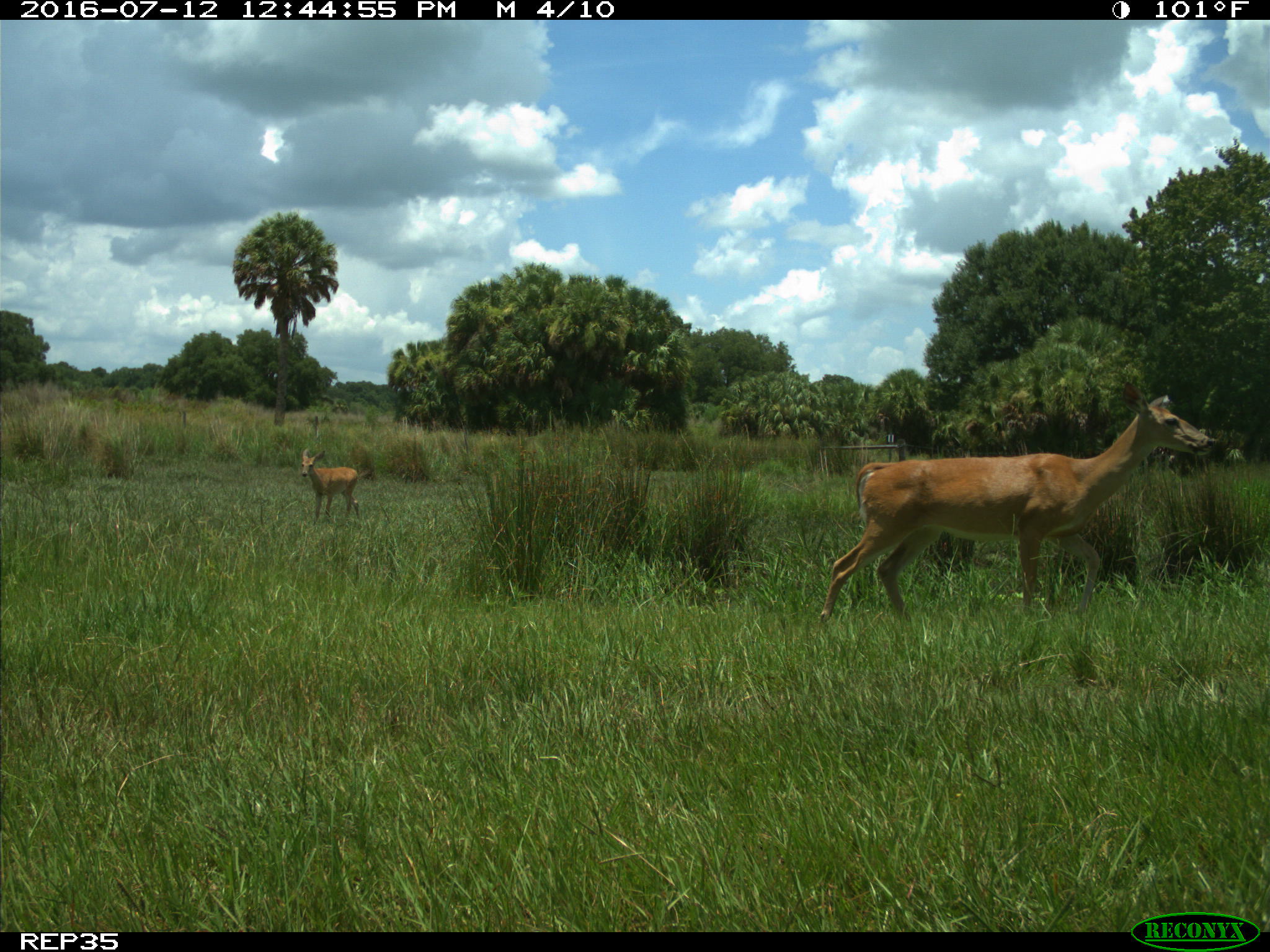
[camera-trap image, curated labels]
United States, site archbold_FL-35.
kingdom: Animalia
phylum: Chordata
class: Mammalia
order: Artiodactyla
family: Cervidae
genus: Odocoileus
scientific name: Odocoileus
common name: deer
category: unidentified deer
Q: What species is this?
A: Unidentified deer (deer) (Odocoileus).